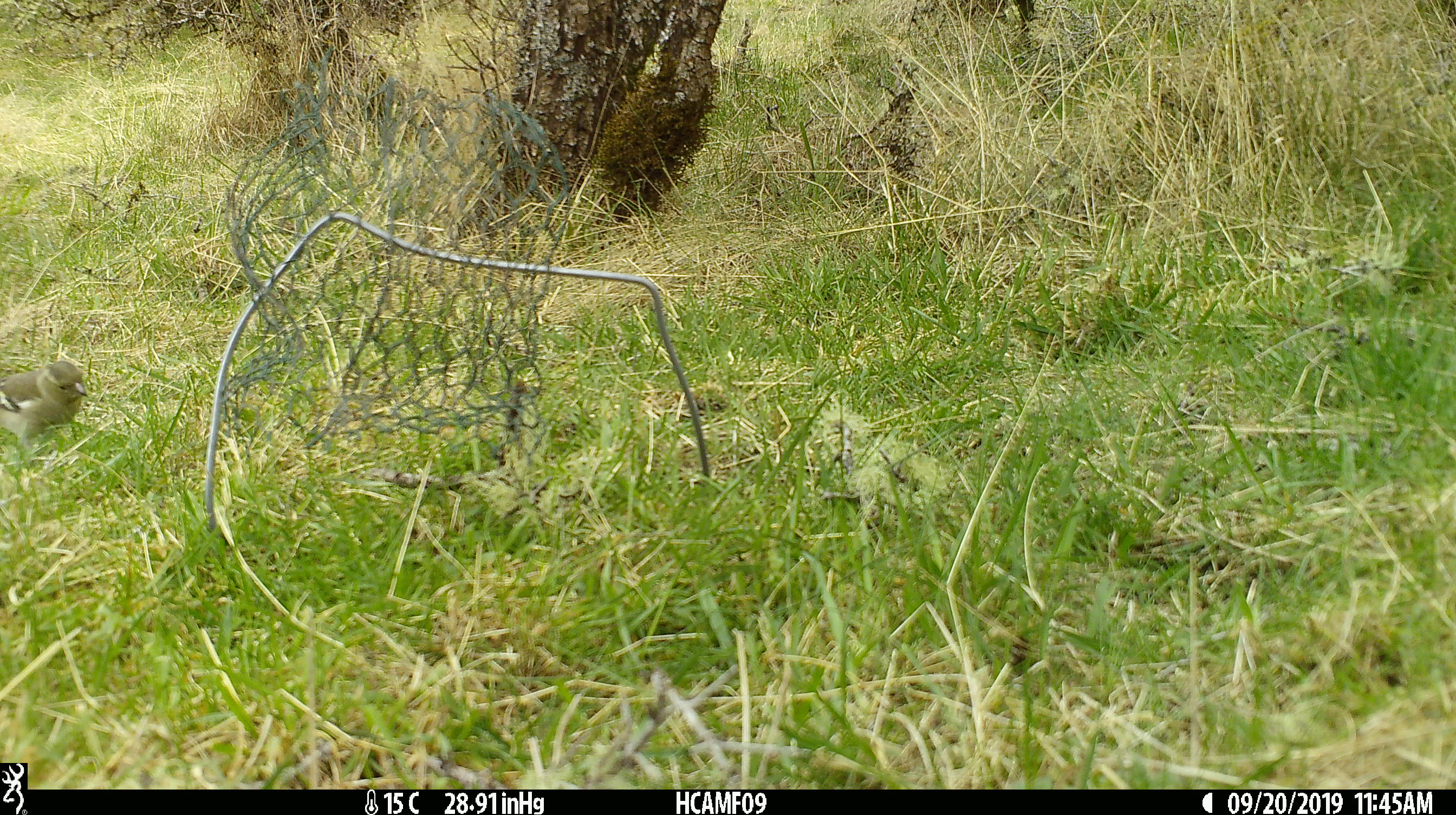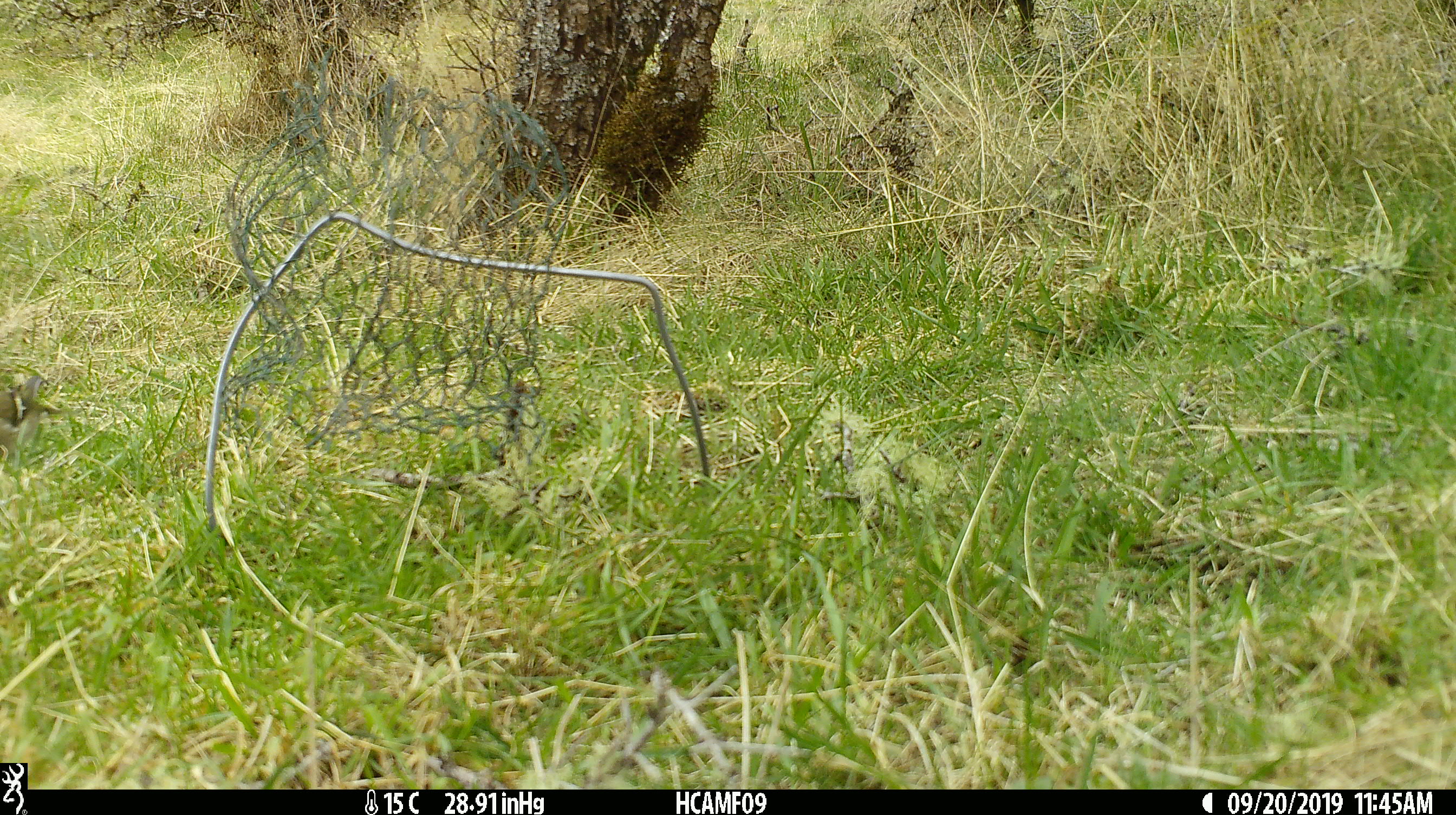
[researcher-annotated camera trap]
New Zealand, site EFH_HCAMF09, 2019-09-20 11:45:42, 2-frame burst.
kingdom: Animalia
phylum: Chordata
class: Aves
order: Passeriformes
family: Fringillidae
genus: Fringilla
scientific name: Fringilla coelebs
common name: common chaffinch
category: chaffinch